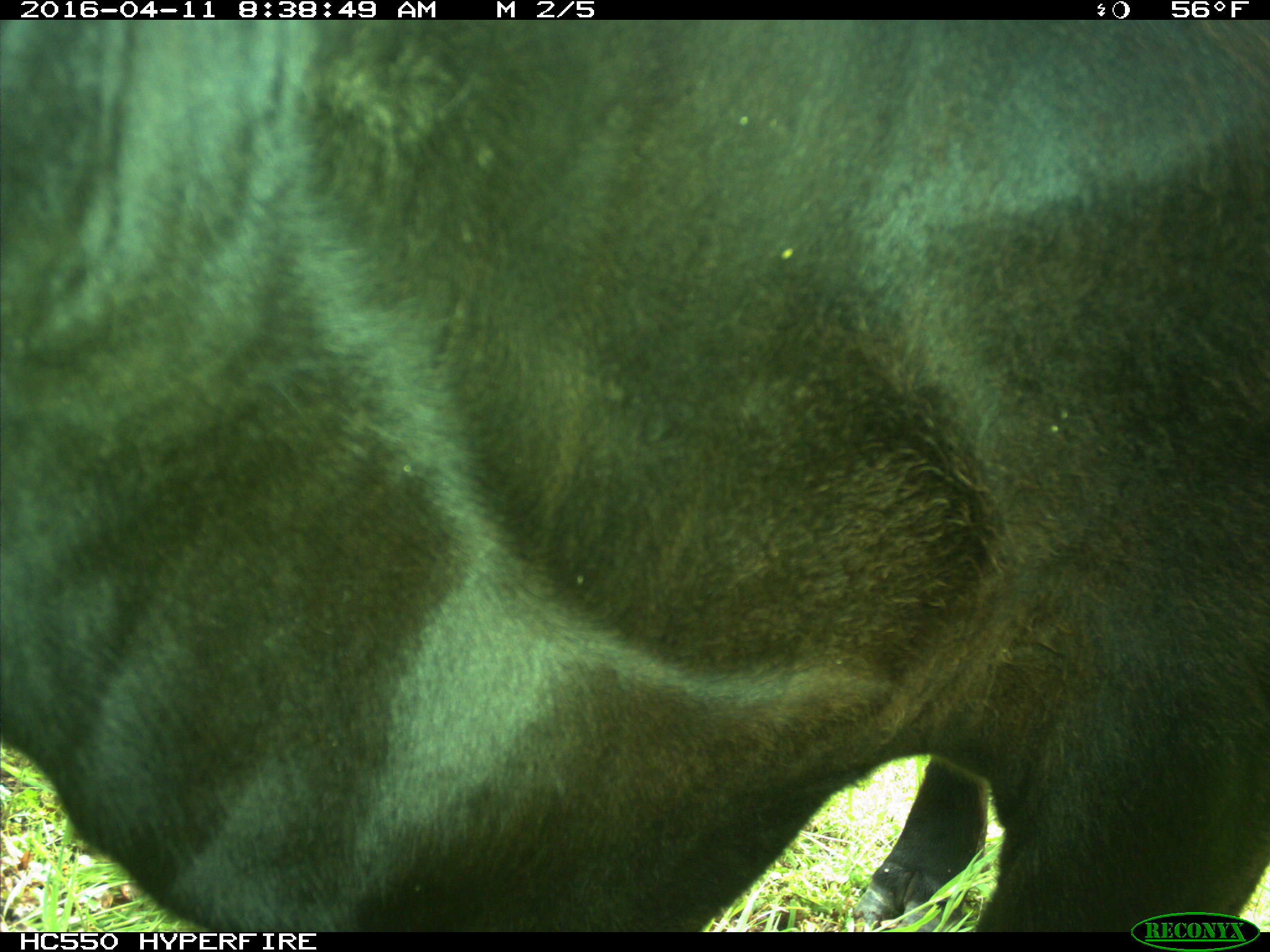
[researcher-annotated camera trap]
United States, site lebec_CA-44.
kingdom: Animalia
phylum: Chordata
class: Mammalia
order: Artiodactyla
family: Bovidae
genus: Bos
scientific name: Bos taurus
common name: domestic cow